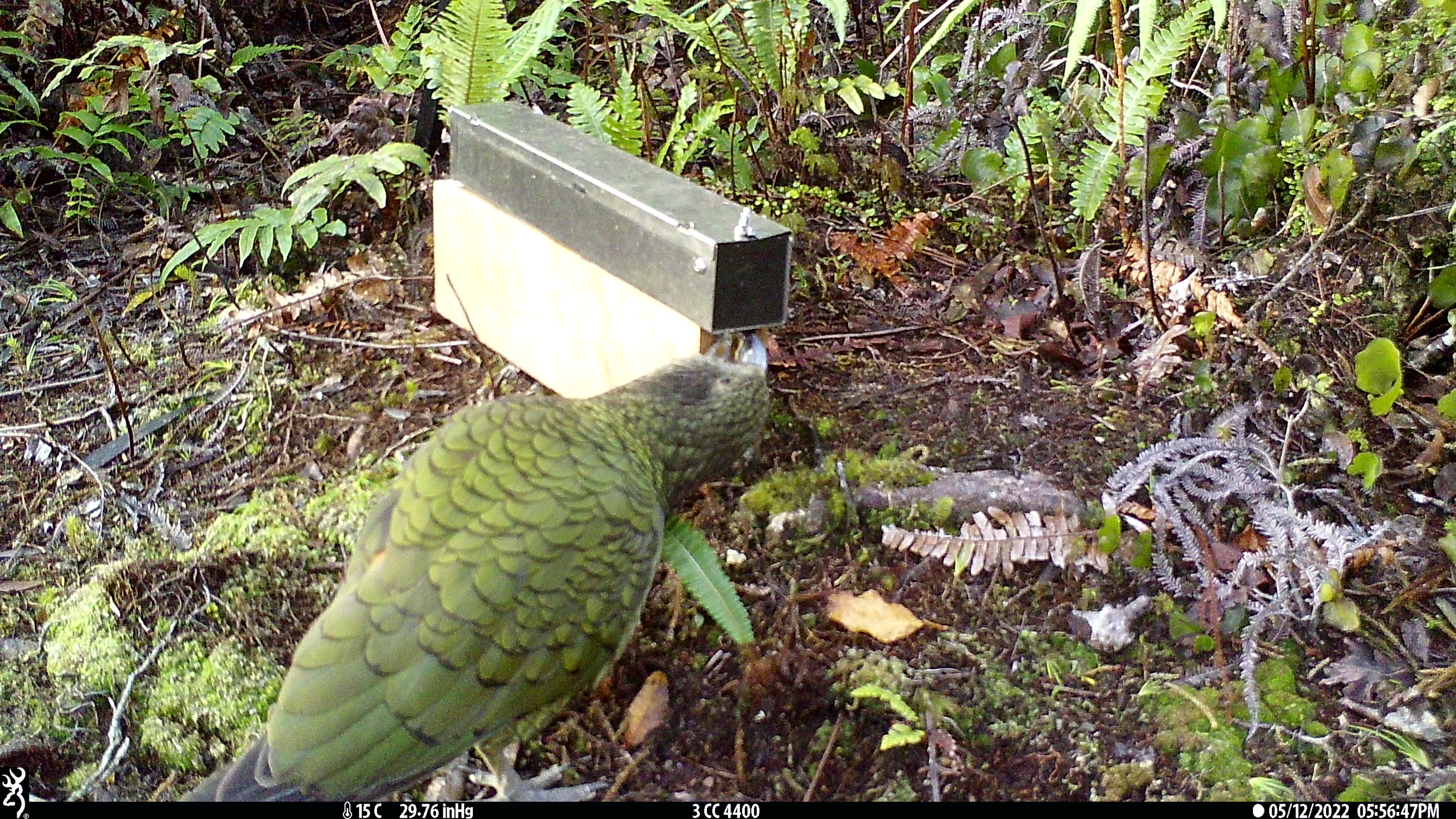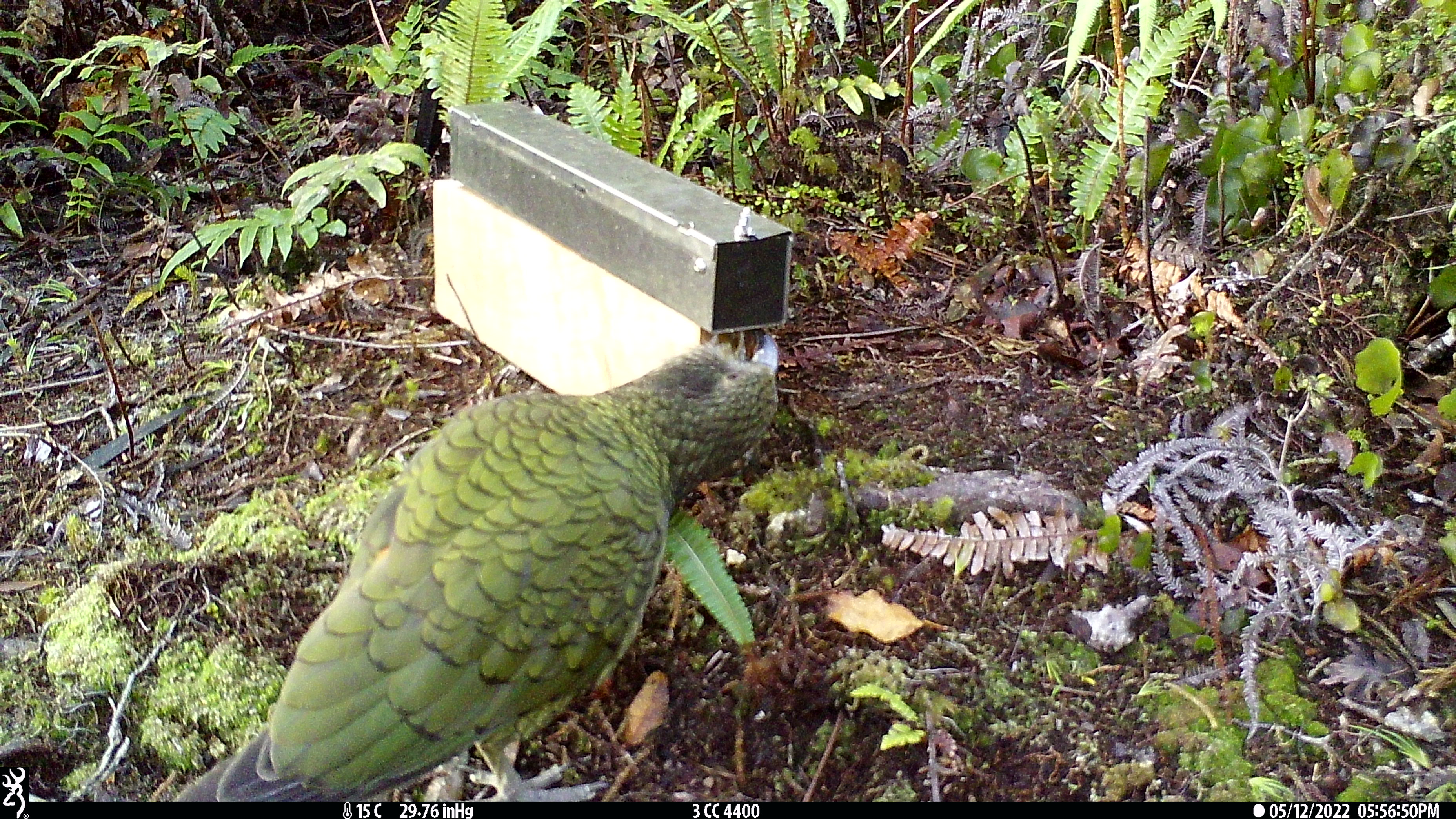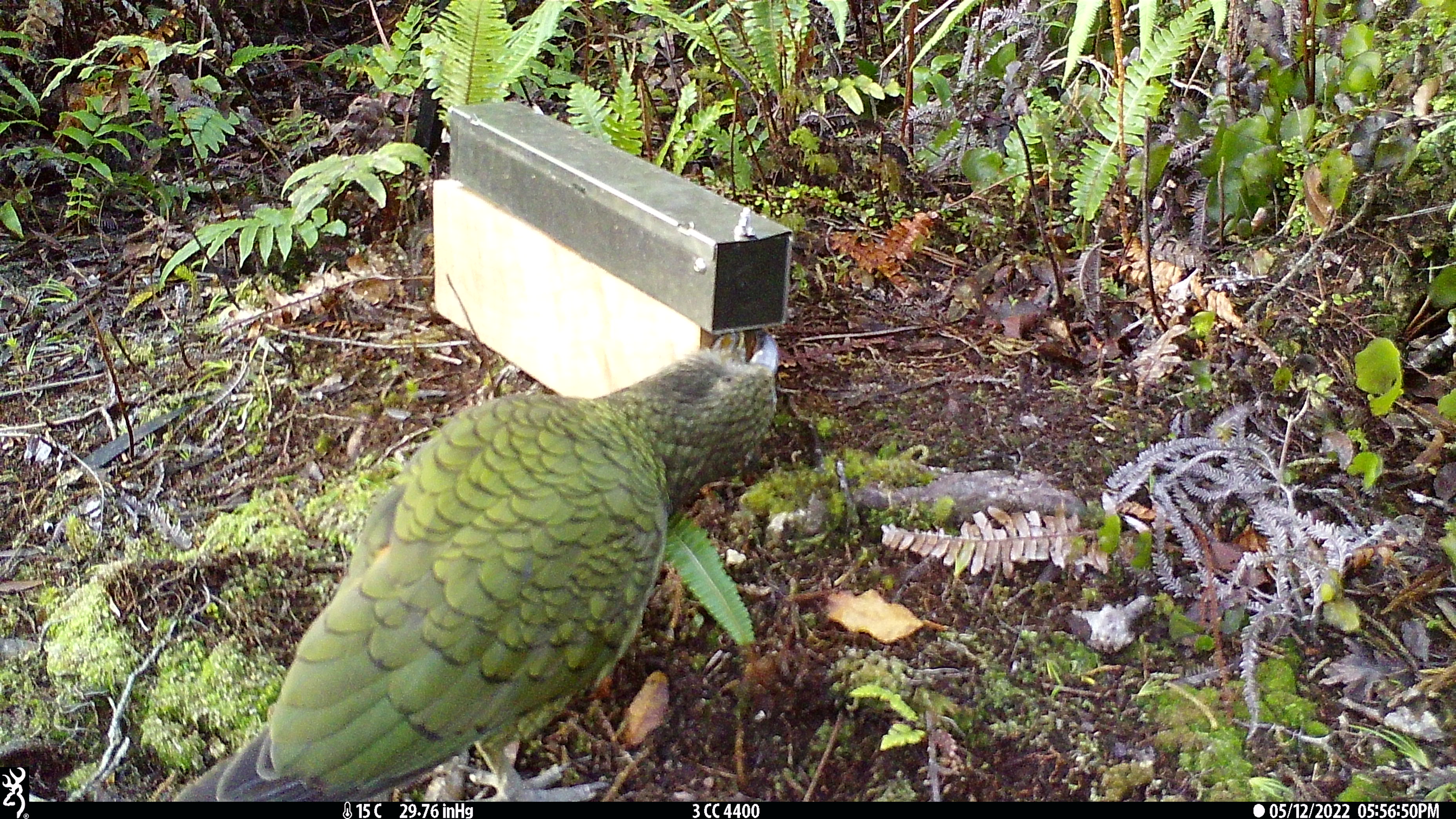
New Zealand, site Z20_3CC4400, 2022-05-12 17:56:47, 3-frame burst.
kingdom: Animalia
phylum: Chordata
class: Aves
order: Psittaciformes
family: Strigopidae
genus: Nestor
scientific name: Nestor notabilis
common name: kea